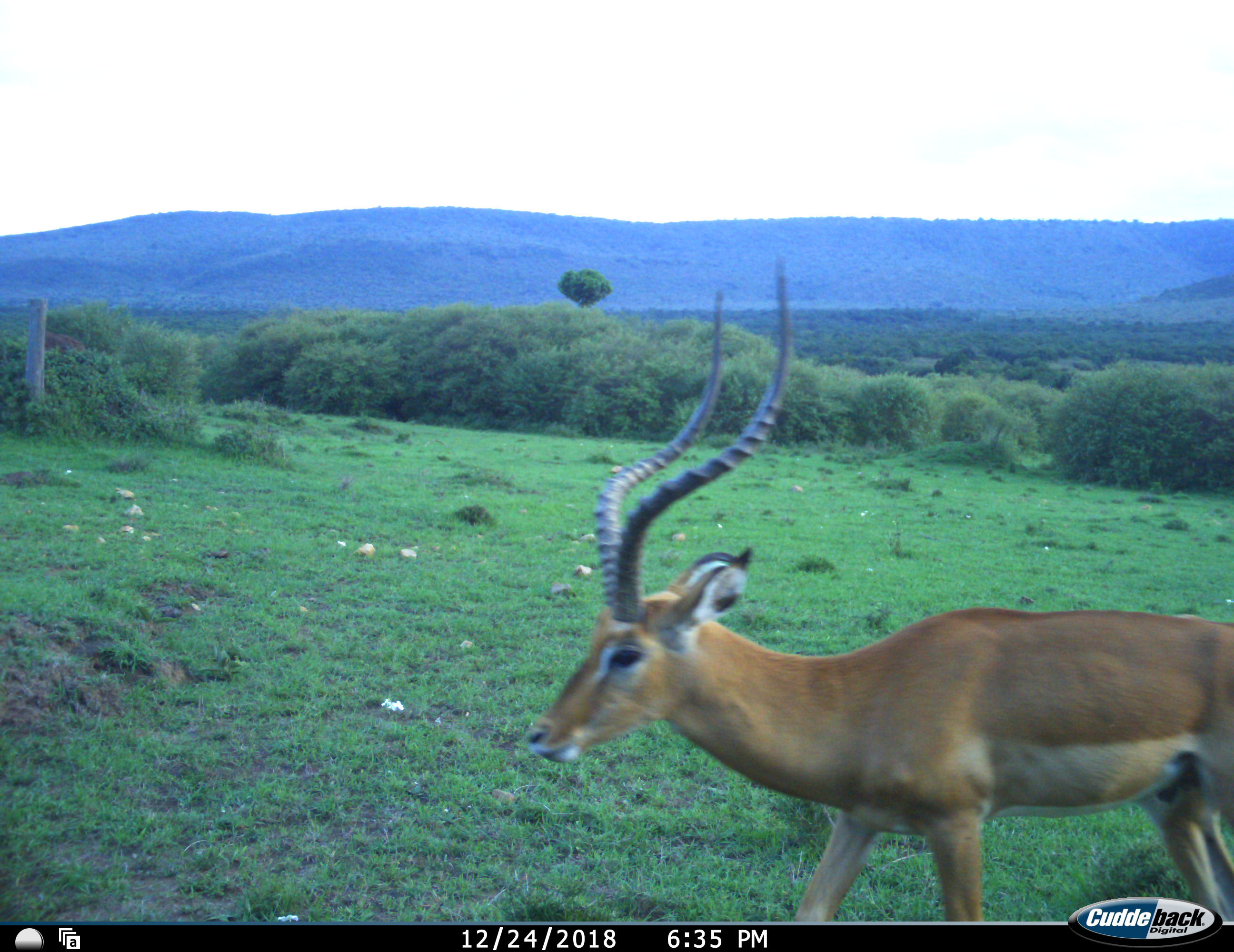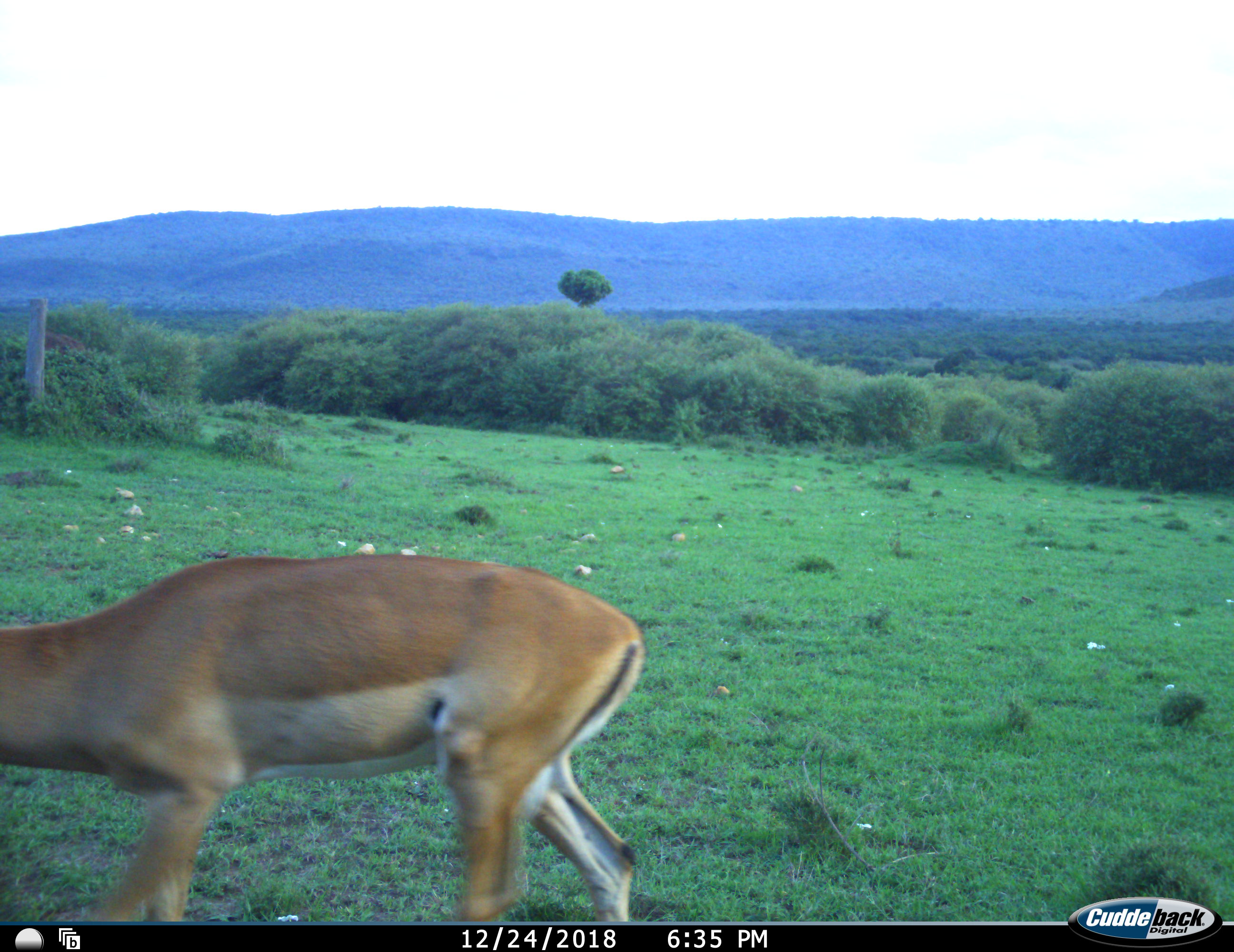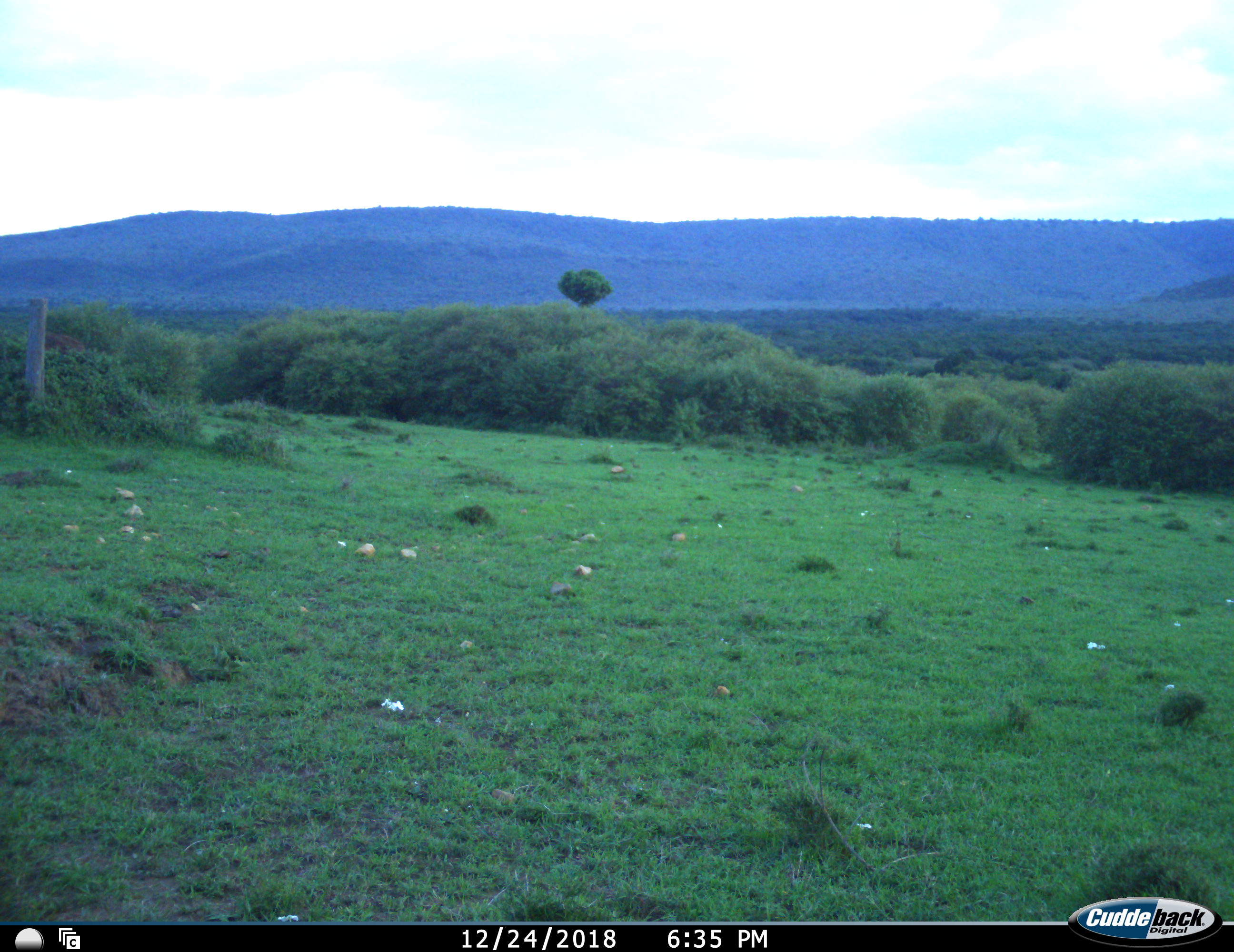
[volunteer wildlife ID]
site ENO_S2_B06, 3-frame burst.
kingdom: Animalia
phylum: Chordata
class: Mammalia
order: Artiodactyla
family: Bovidae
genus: Aepyceros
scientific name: Aepyceros melampus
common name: impala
Impala (Aepyceros melampus), count 1. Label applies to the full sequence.